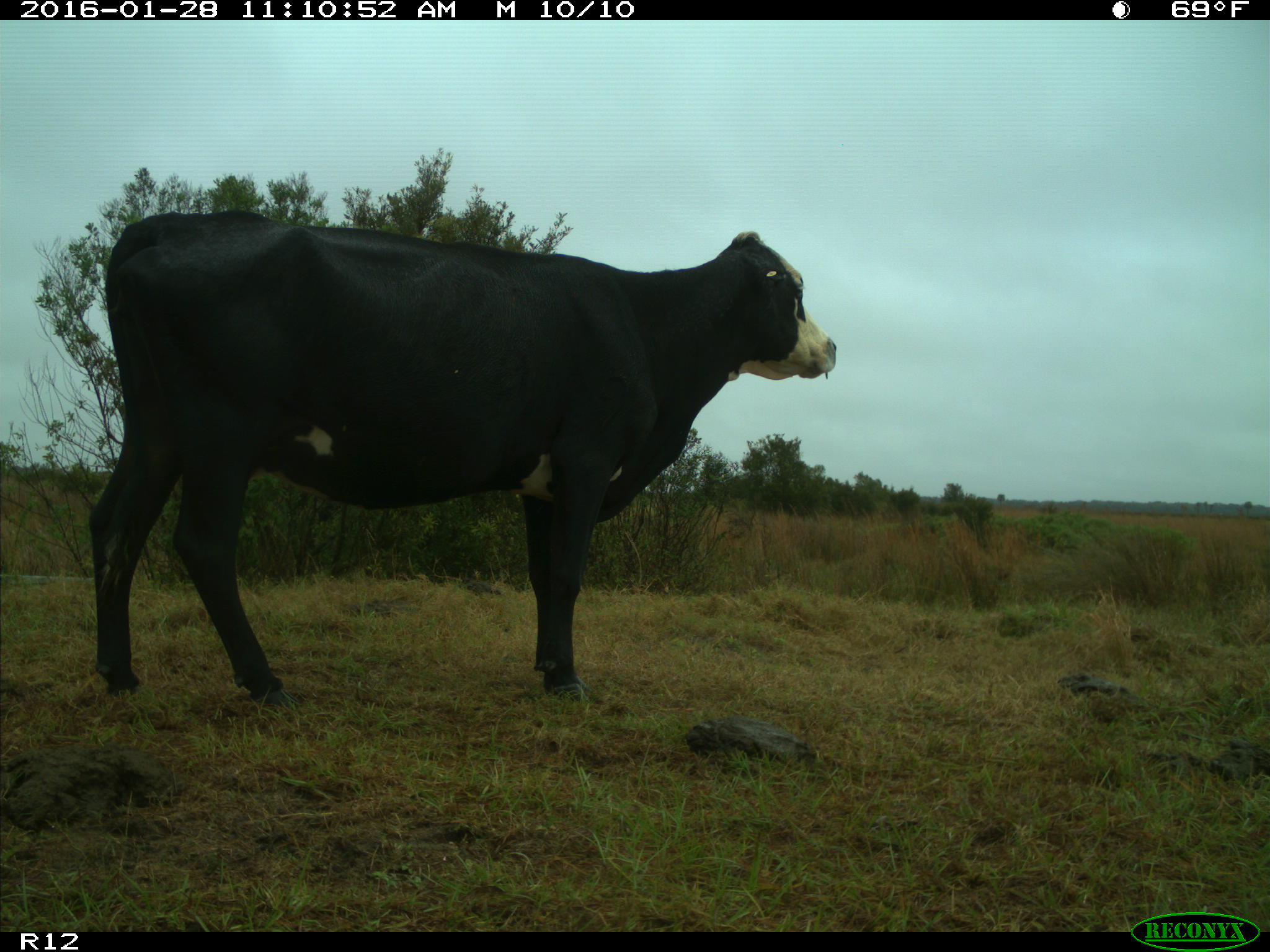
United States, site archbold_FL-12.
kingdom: Animalia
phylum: Chordata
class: Mammalia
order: Artiodactyla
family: Bovidae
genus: Bos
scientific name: Bos taurus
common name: domestic cow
Bos taurus (domestic cow).